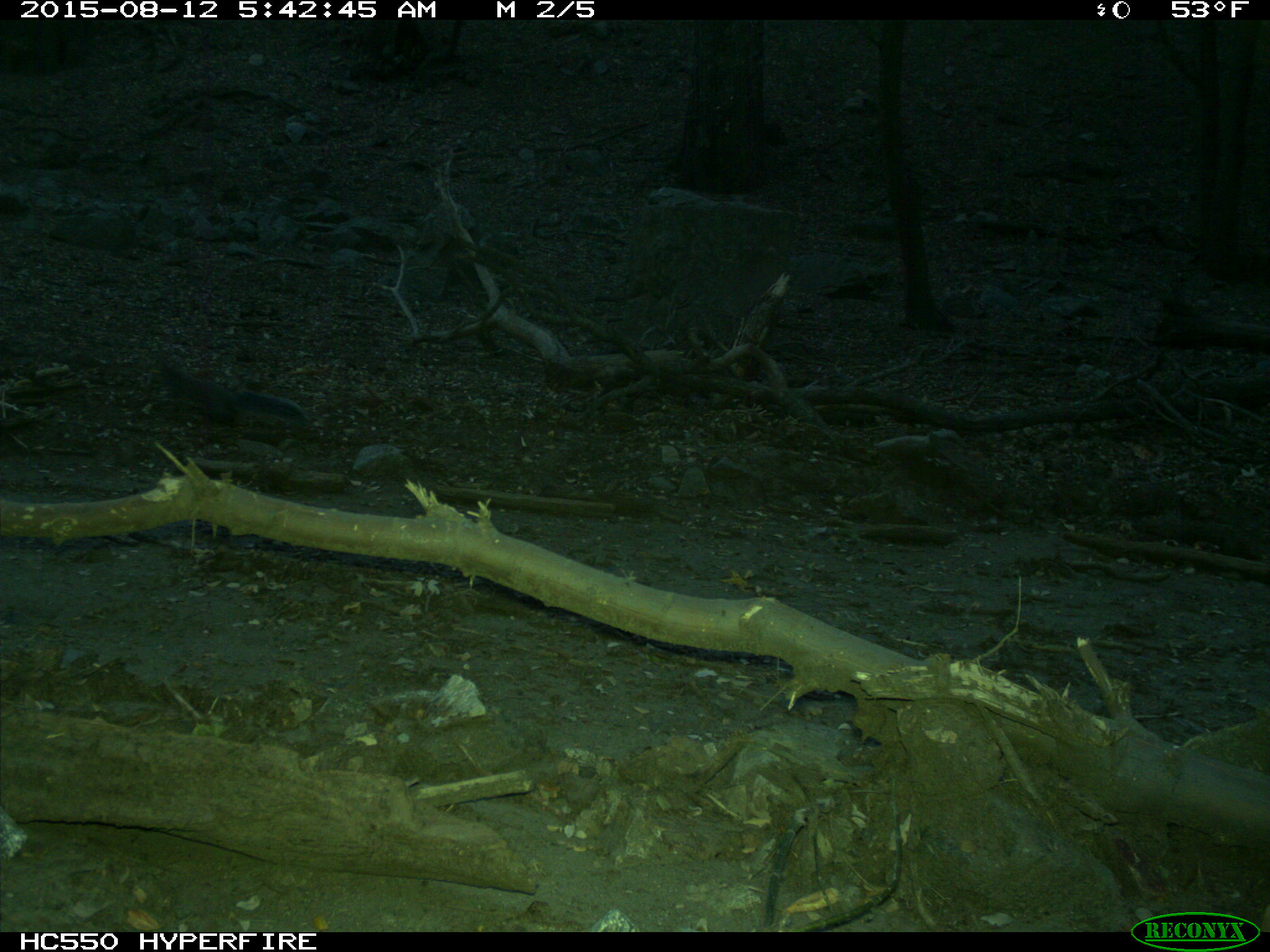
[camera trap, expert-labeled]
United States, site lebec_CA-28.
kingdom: Animalia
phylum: Chordata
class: Mammalia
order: Rodentia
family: Sciuridae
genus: Sciurus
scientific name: Sciurus carolinensis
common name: eastern gray squirrel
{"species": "Sciurus carolinensis (eastern gray squirrel)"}